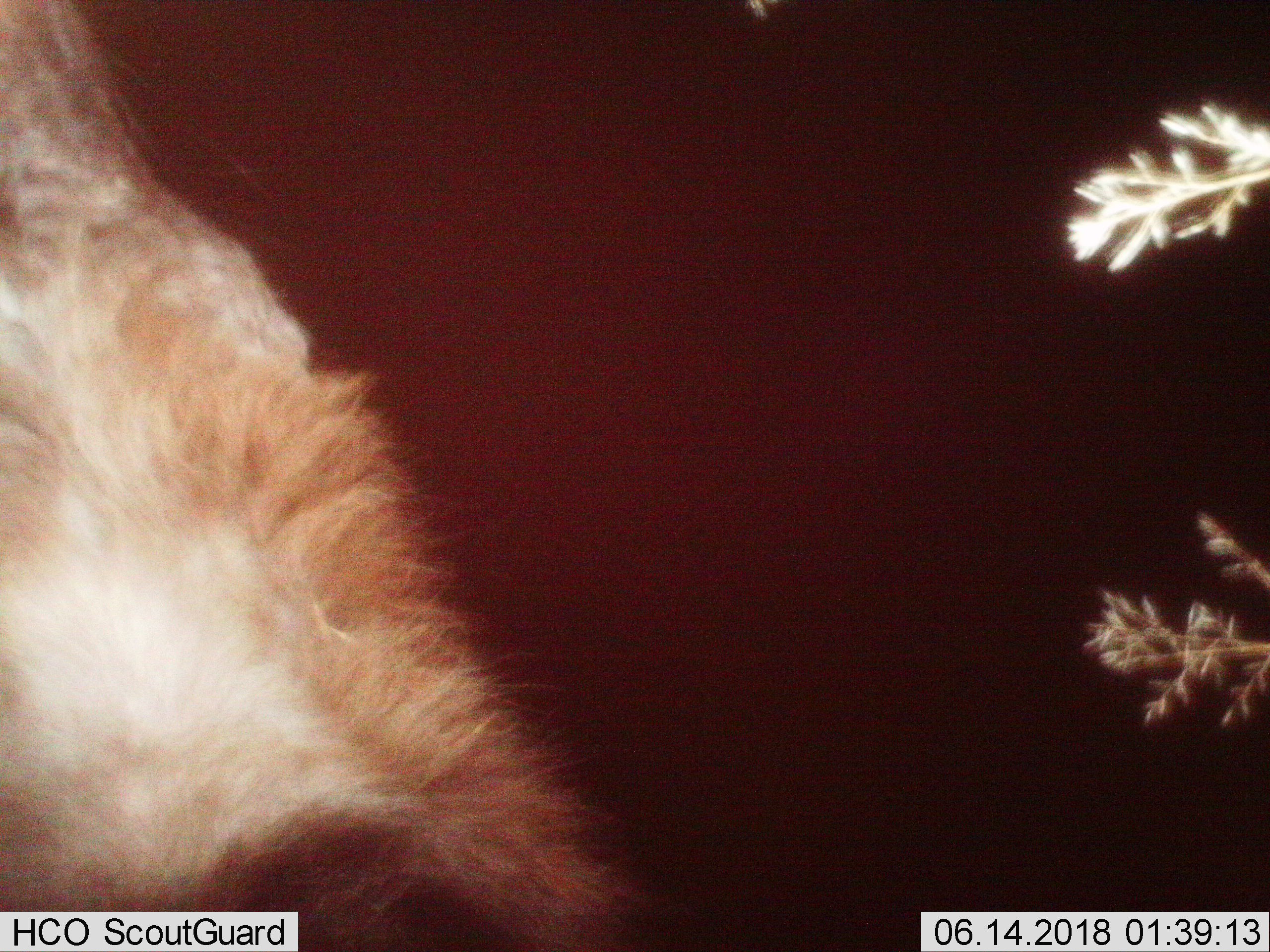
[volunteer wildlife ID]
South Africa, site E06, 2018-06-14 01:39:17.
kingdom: Animalia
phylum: Chordata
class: Mammalia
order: Artiodactyla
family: Bovidae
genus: Cephalophus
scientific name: Cephalophus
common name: duiker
Duiker (Cephalophus), count 1. Behavior (volunteer vote fractions): standing 100%, resting 0%, moving 0%, interacting 0%. Young present (vote fraction): 0%. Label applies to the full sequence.